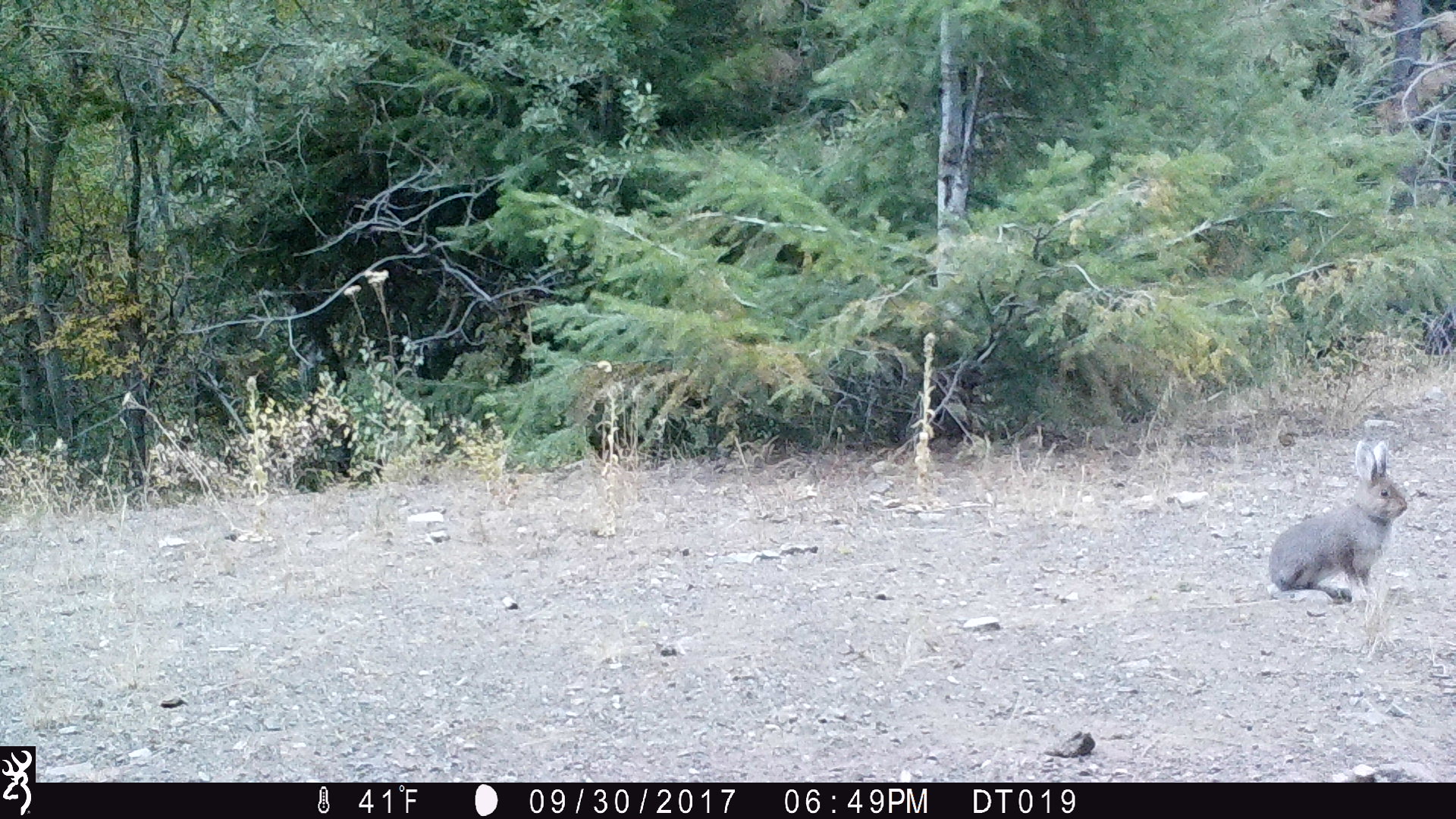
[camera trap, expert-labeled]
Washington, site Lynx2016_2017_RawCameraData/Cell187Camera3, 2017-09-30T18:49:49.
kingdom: Animalia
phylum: Chordata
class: Mammalia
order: Lagomorpha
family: Leporidae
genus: Lepus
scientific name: Lepus americanus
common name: snowshoe hare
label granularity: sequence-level